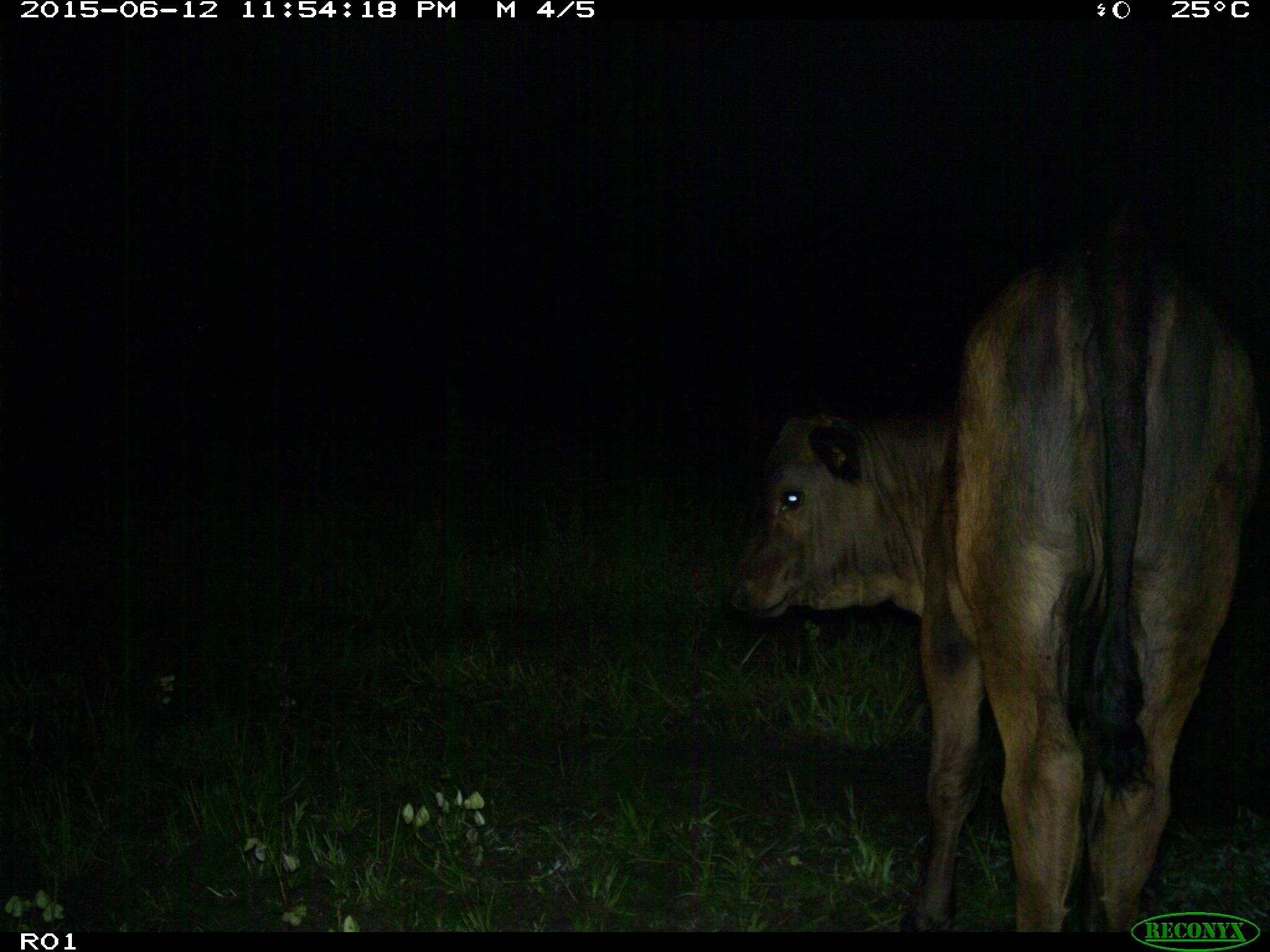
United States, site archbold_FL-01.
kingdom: Animalia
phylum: Chordata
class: Mammalia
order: Artiodactyla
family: Bovidae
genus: Bos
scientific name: Bos taurus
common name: domestic cow